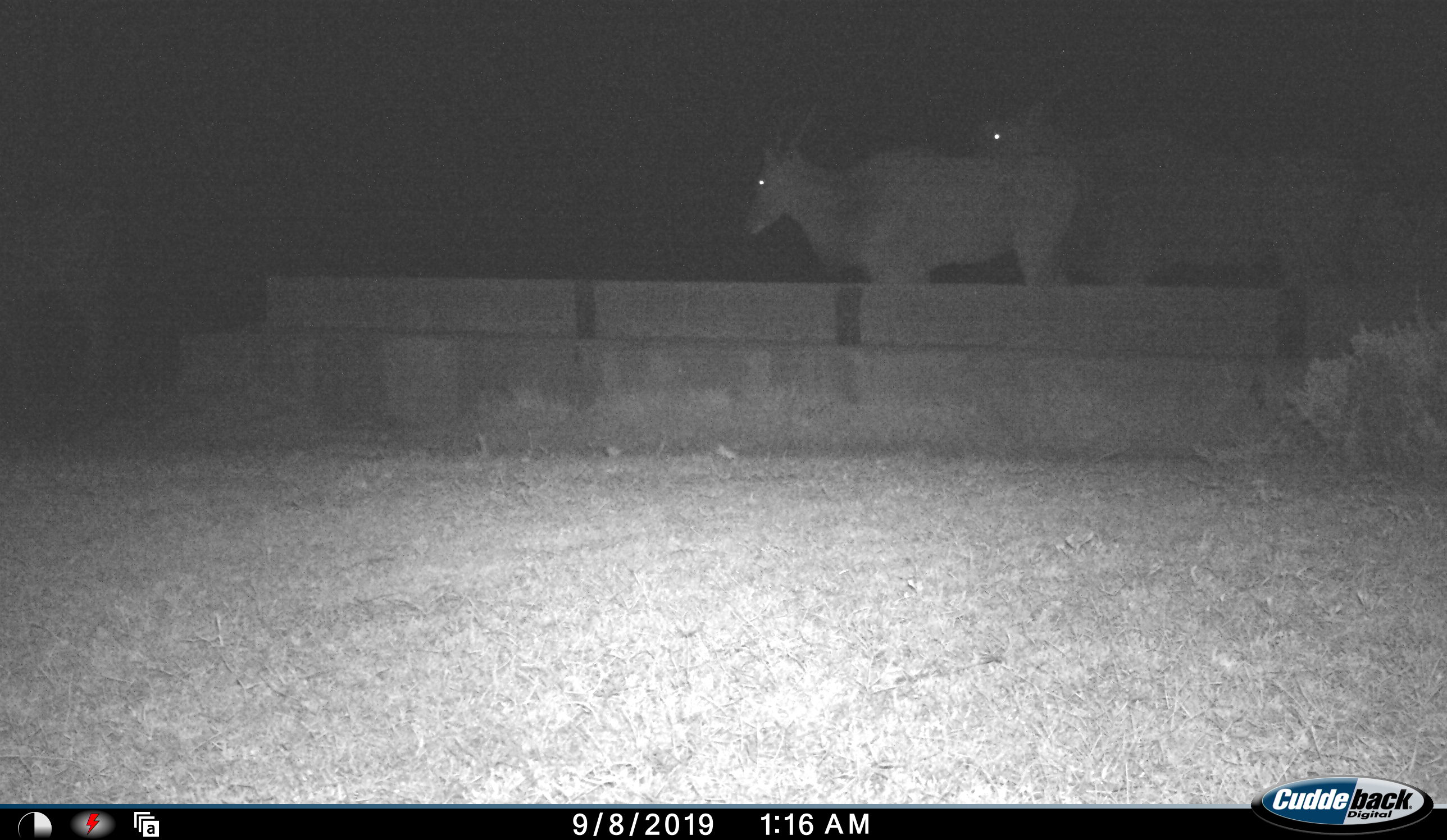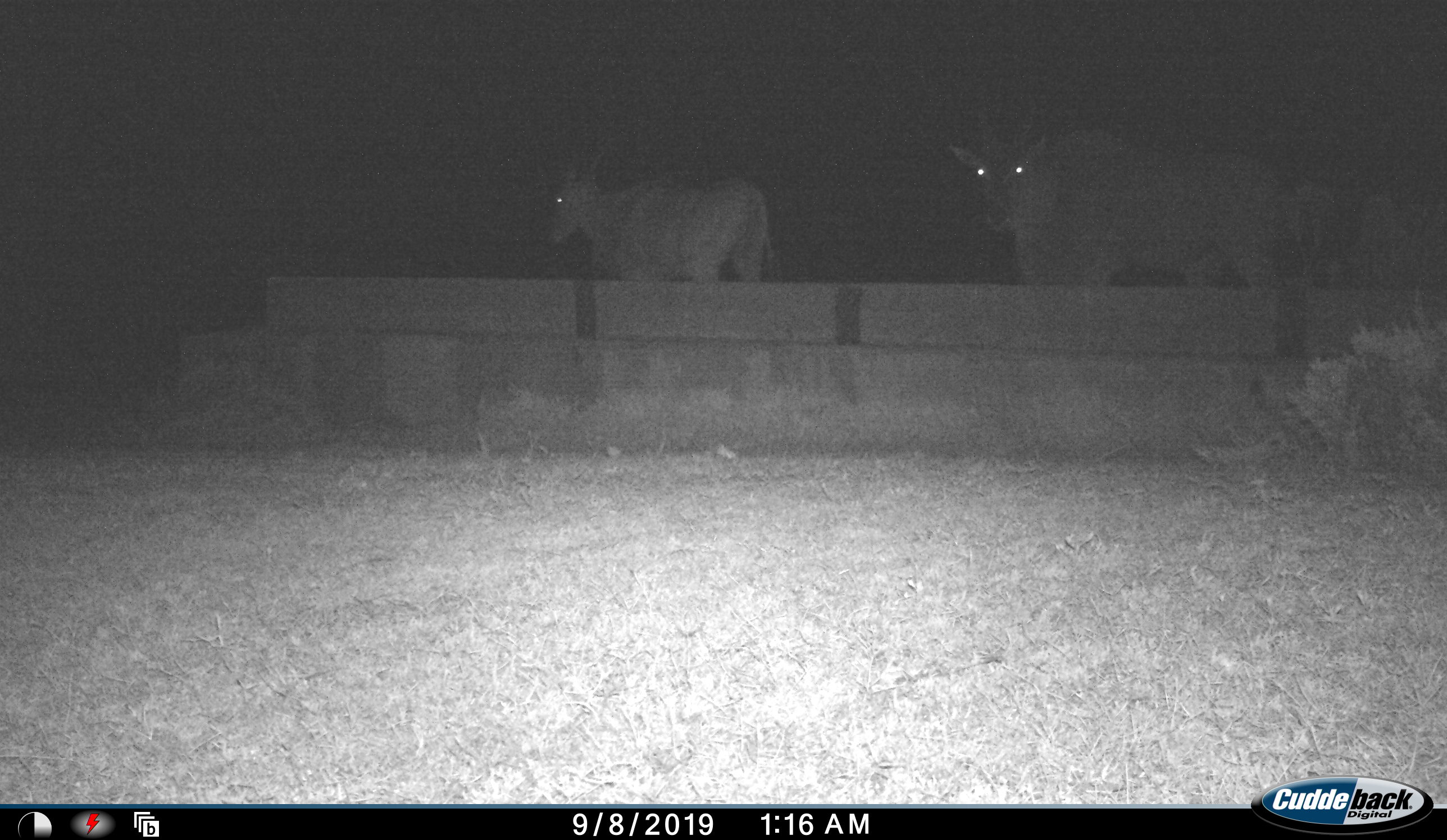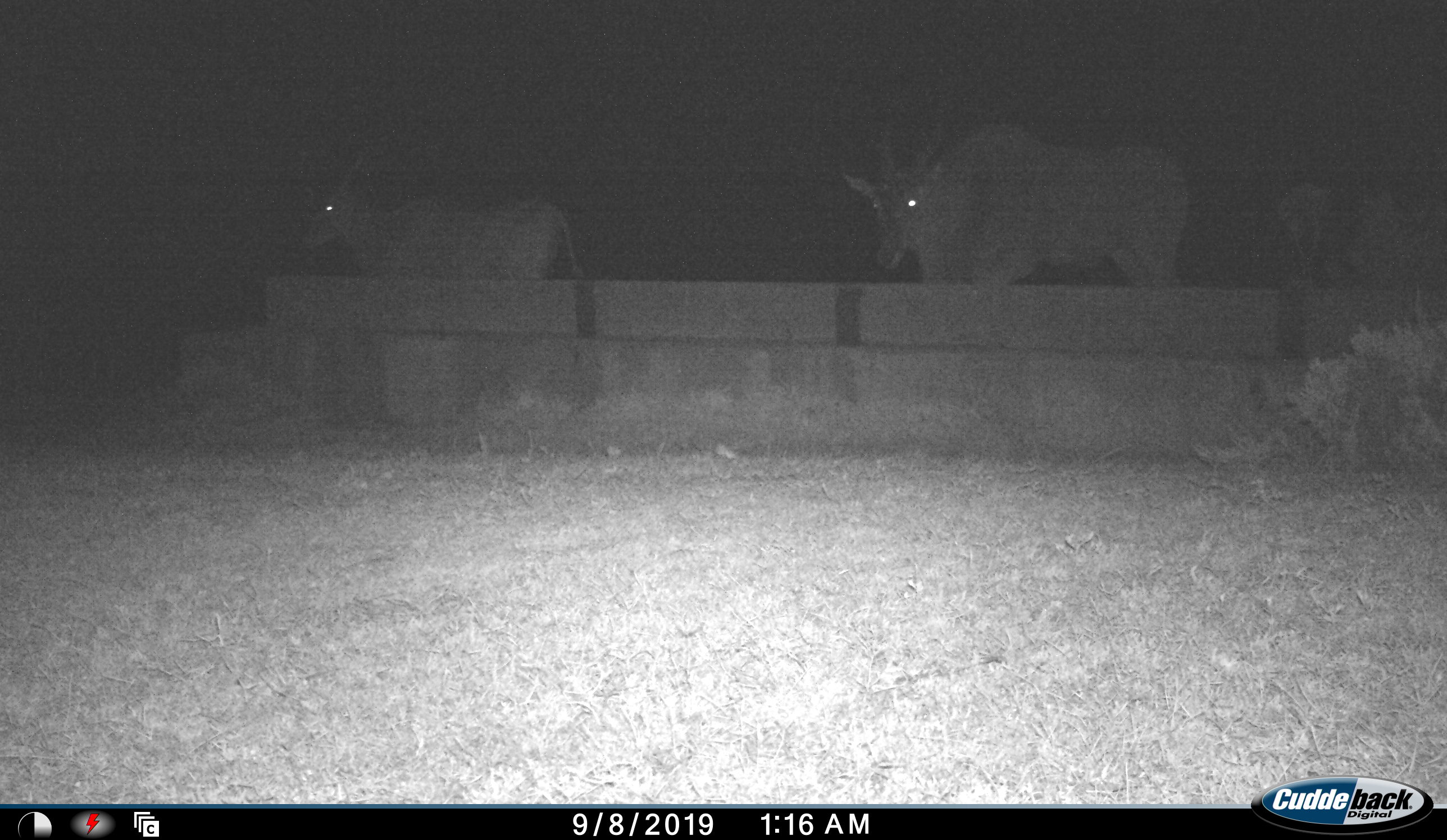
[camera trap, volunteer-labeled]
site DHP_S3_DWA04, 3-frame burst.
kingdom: Animalia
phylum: Chordata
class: Mammalia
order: Artiodactyla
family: Bovidae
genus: Tragelaphus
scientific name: Tragelaphus oryx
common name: eland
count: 2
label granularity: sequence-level